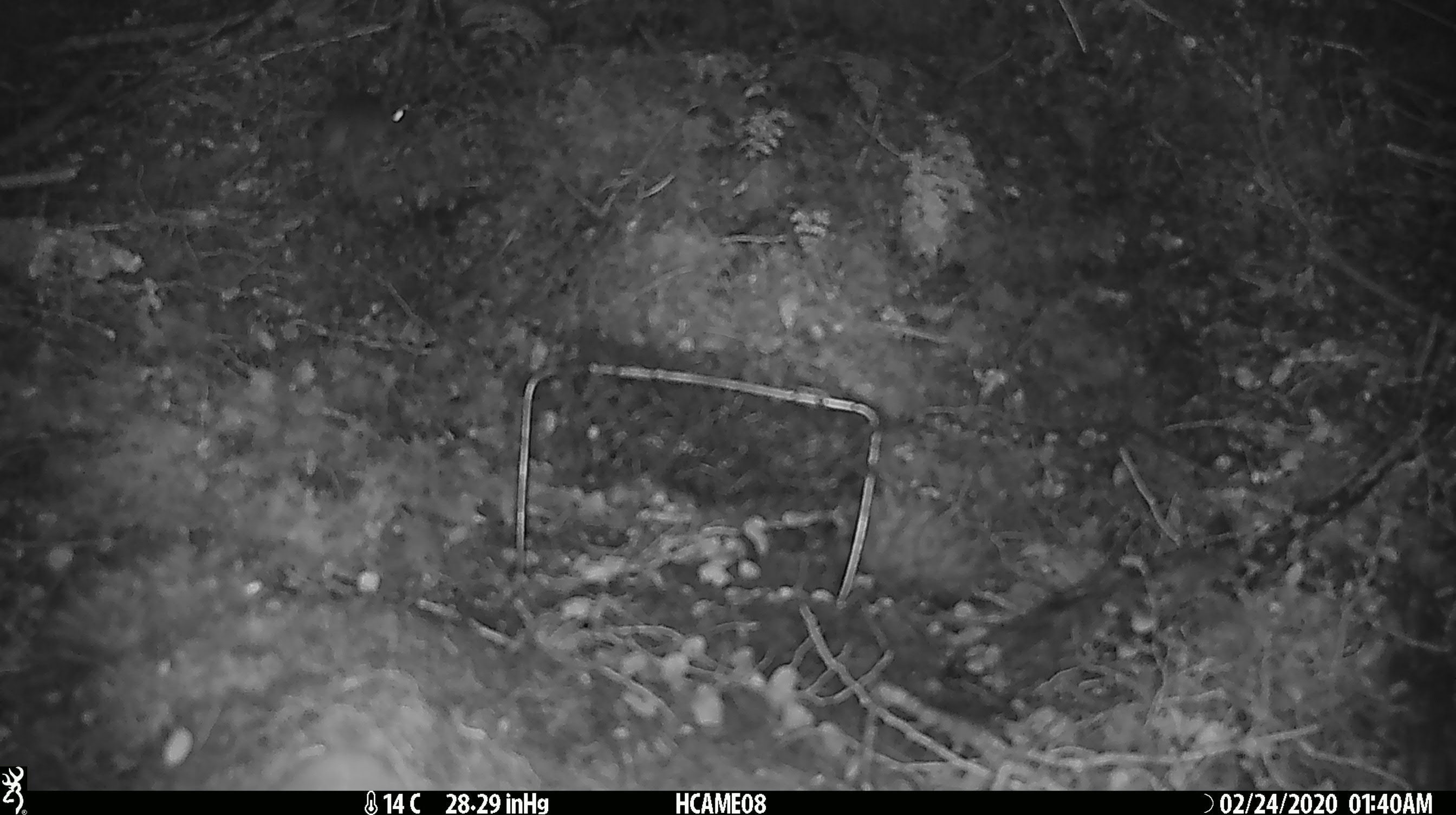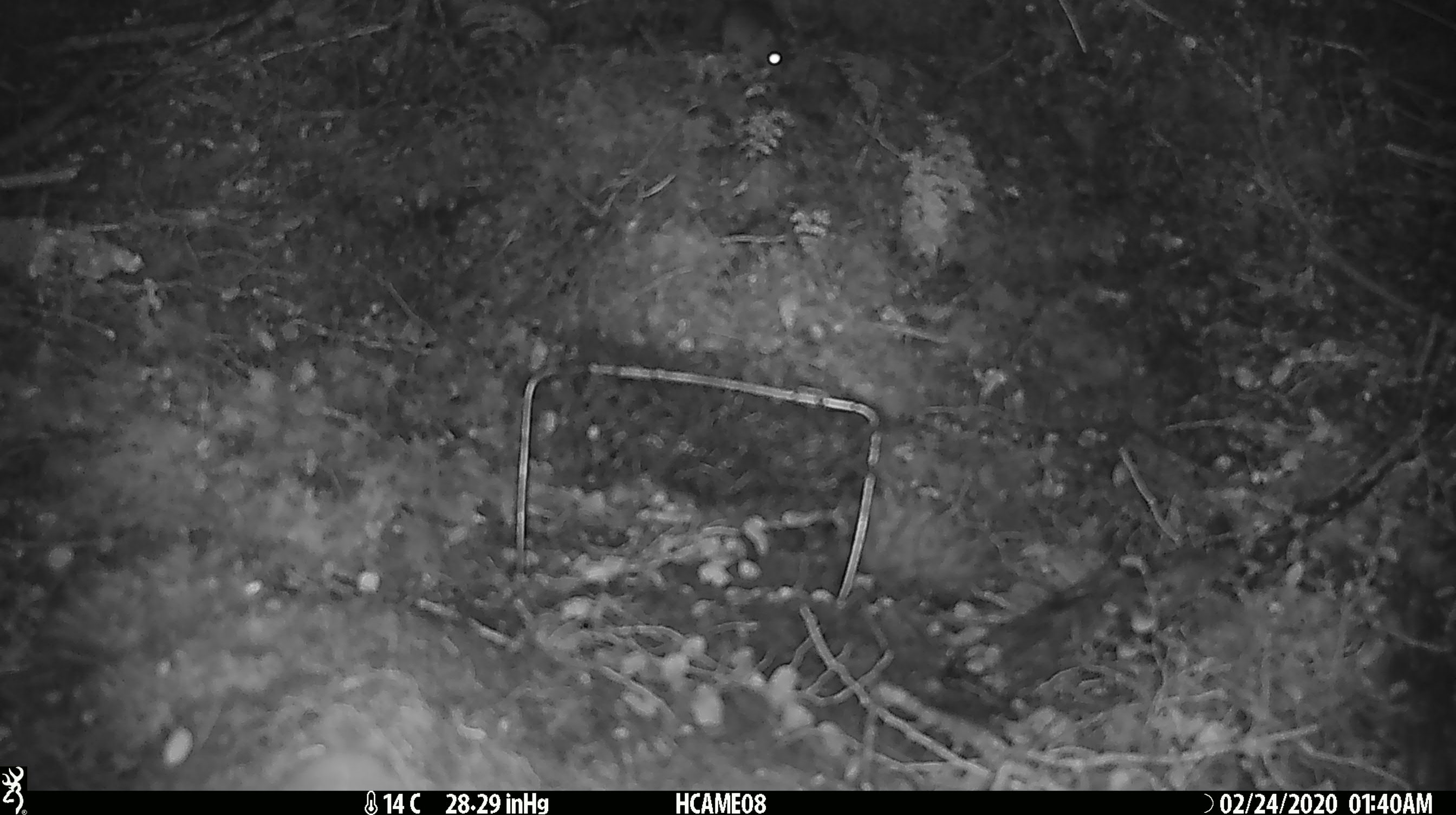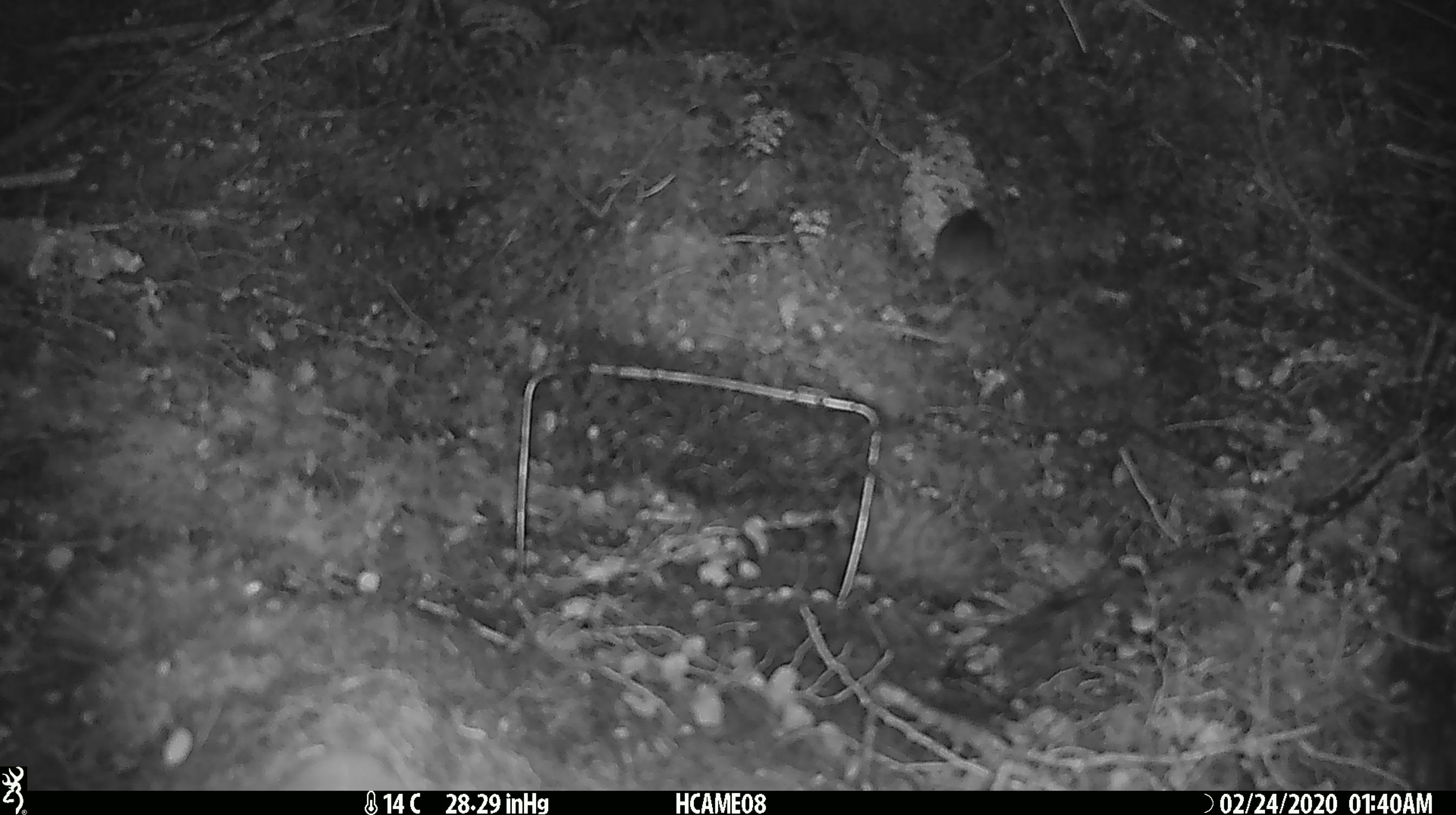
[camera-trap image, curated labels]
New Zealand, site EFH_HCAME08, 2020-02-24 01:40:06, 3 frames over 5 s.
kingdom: Animalia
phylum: Chordata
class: Mammalia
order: Rodentia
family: Muridae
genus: Mus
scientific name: Mus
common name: mouse